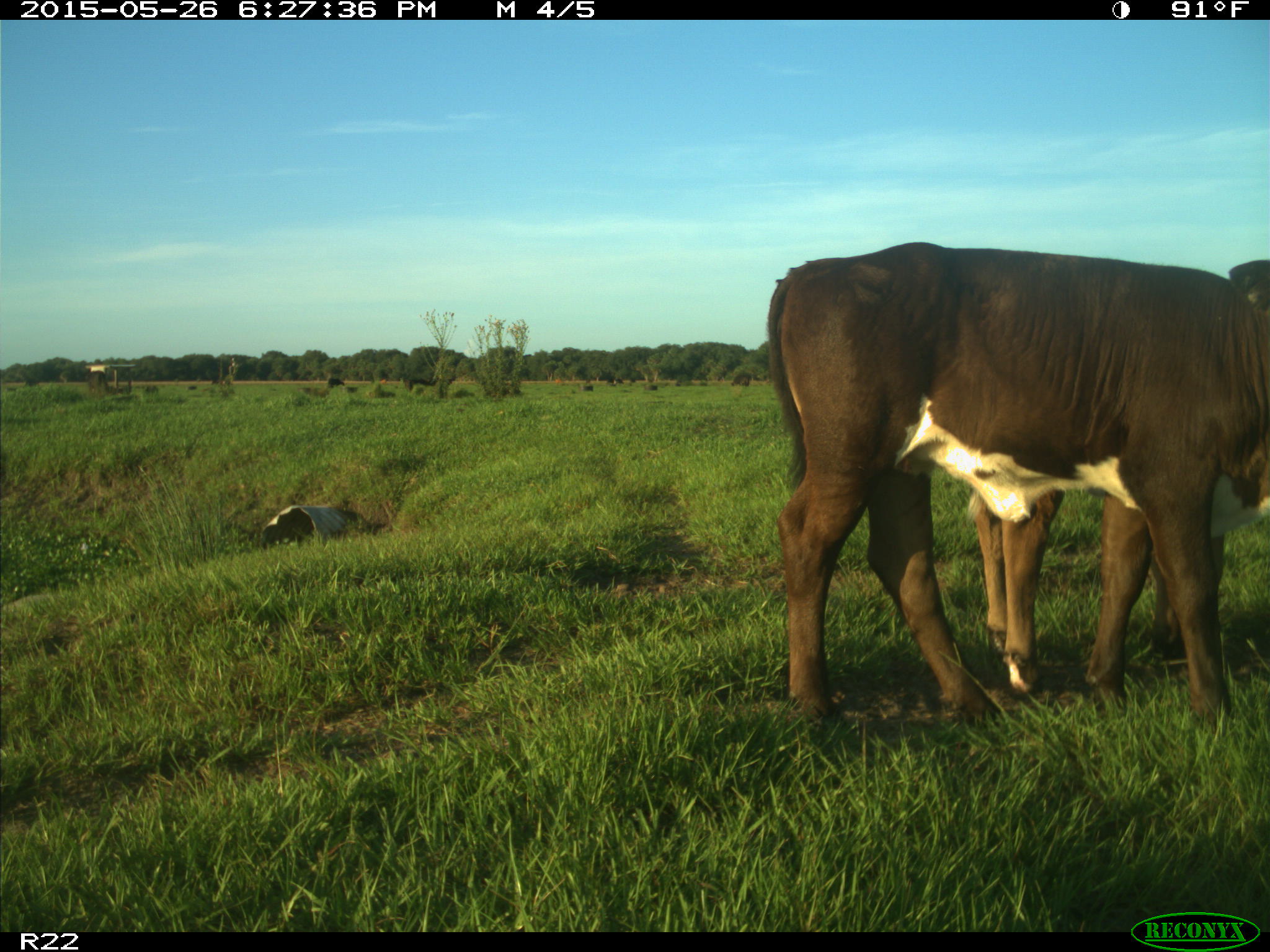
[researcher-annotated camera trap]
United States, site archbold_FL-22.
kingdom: Animalia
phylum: Chordata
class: Mammalia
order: Artiodactyla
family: Bovidae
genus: Bos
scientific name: Bos taurus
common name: domestic cow